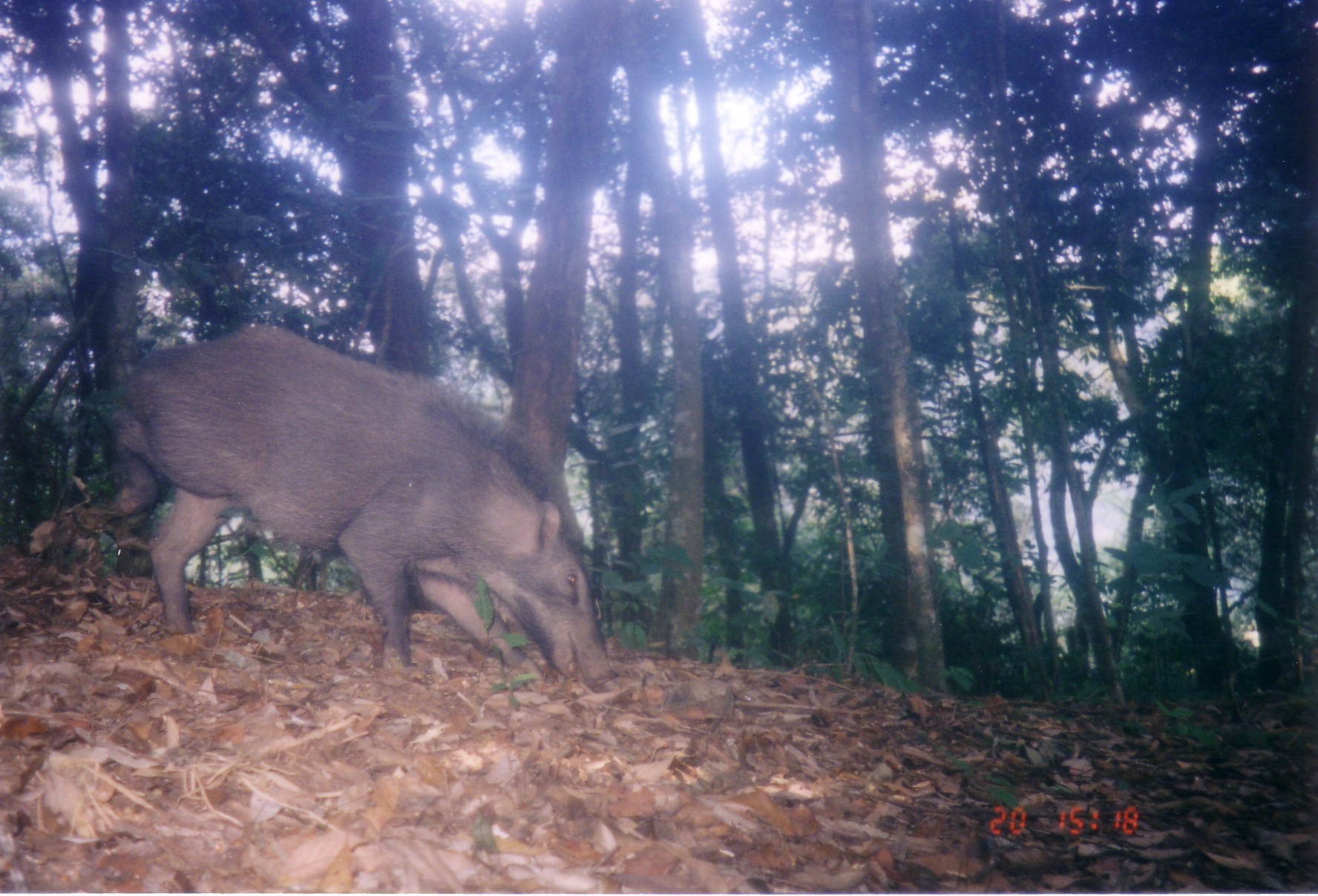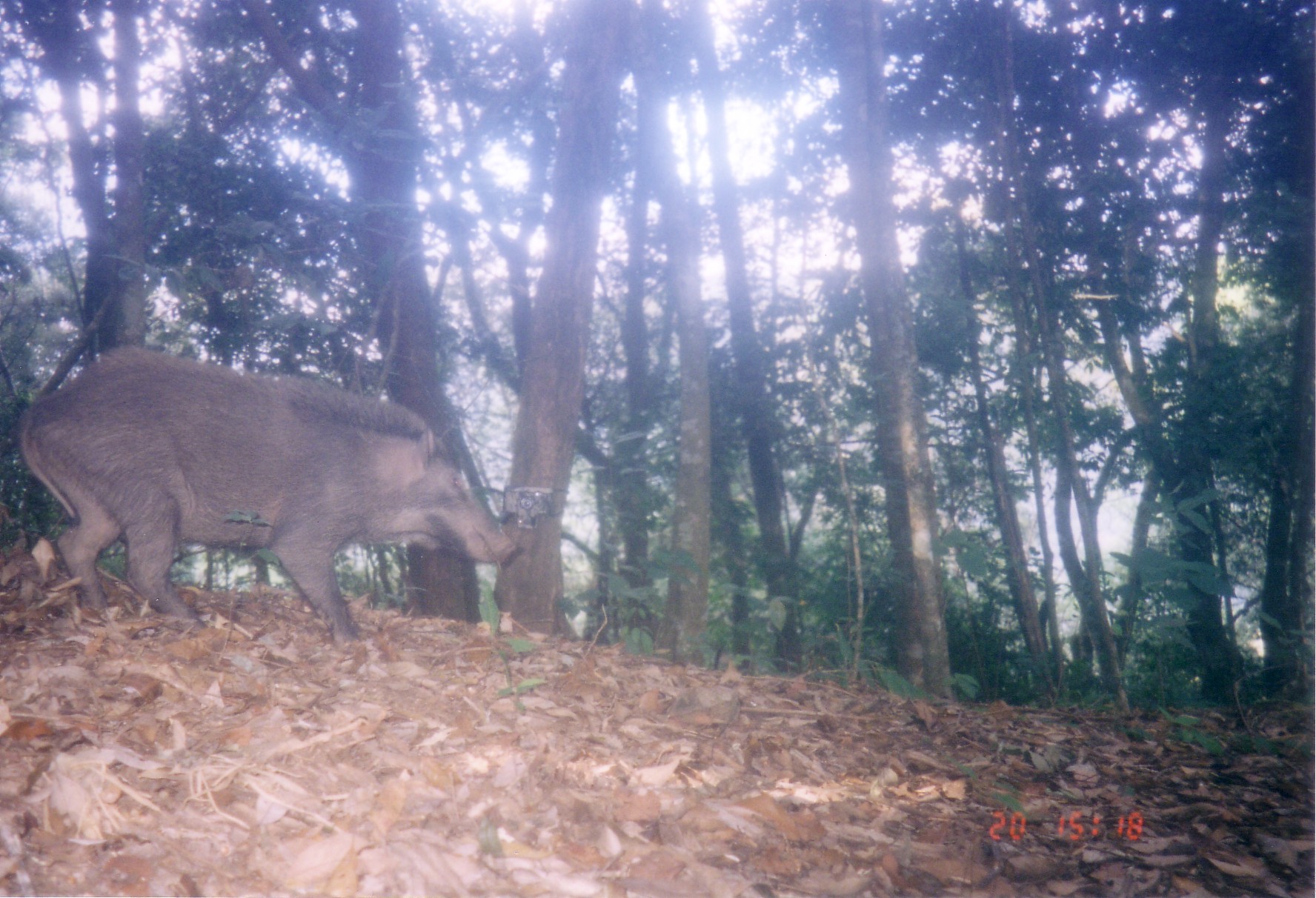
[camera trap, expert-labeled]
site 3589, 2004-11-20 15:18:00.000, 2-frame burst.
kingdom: Animalia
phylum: Chordata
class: Mammalia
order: Artiodactyla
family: Suidae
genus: Sus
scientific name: Sus scrofa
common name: wild boar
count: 1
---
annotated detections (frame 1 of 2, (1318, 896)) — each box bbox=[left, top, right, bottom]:
sus scrofa: bbox=[108, 321, 608, 688]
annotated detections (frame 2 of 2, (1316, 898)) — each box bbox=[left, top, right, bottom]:
sus scrofa: bbox=[18, 351, 522, 630]